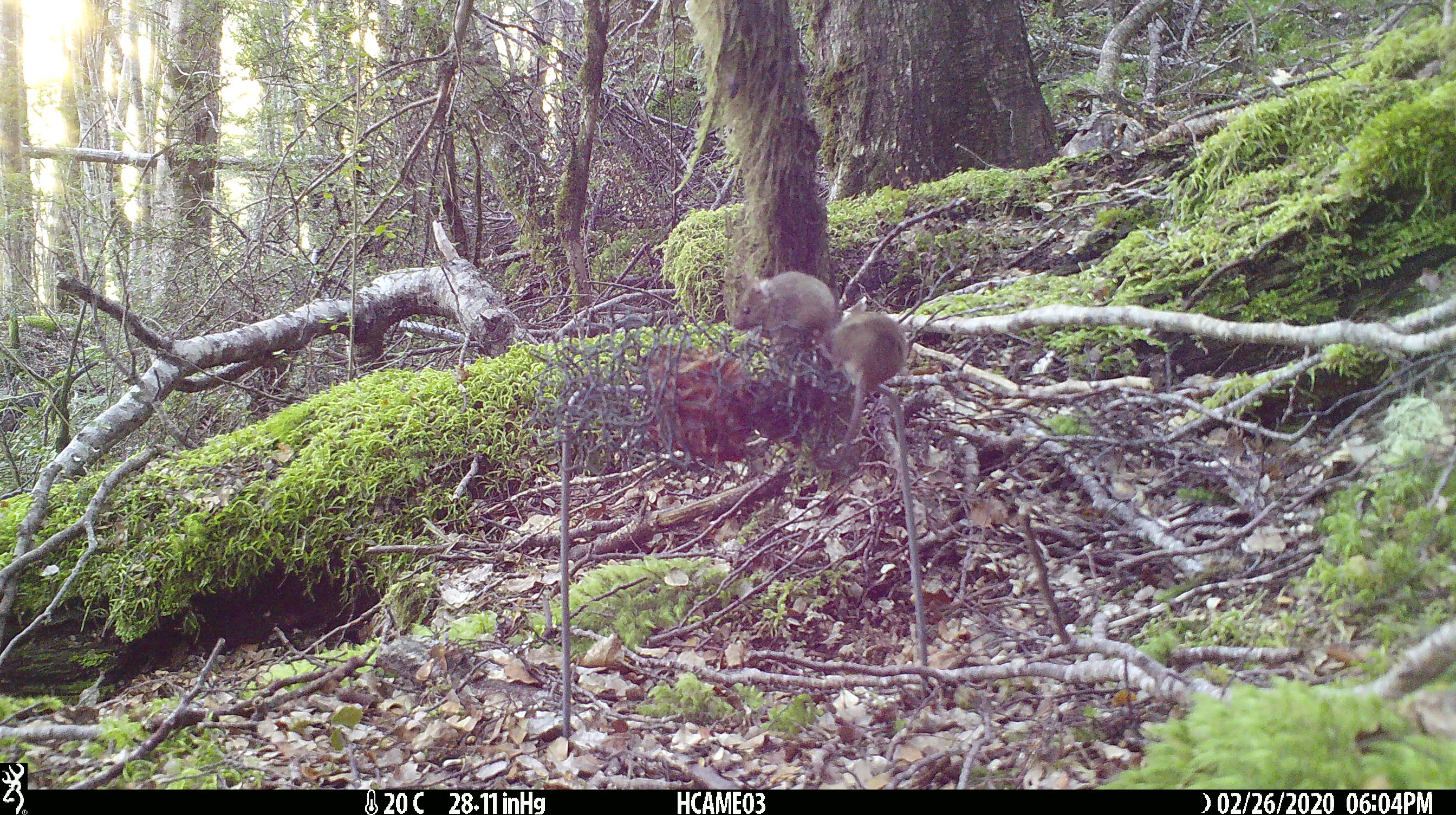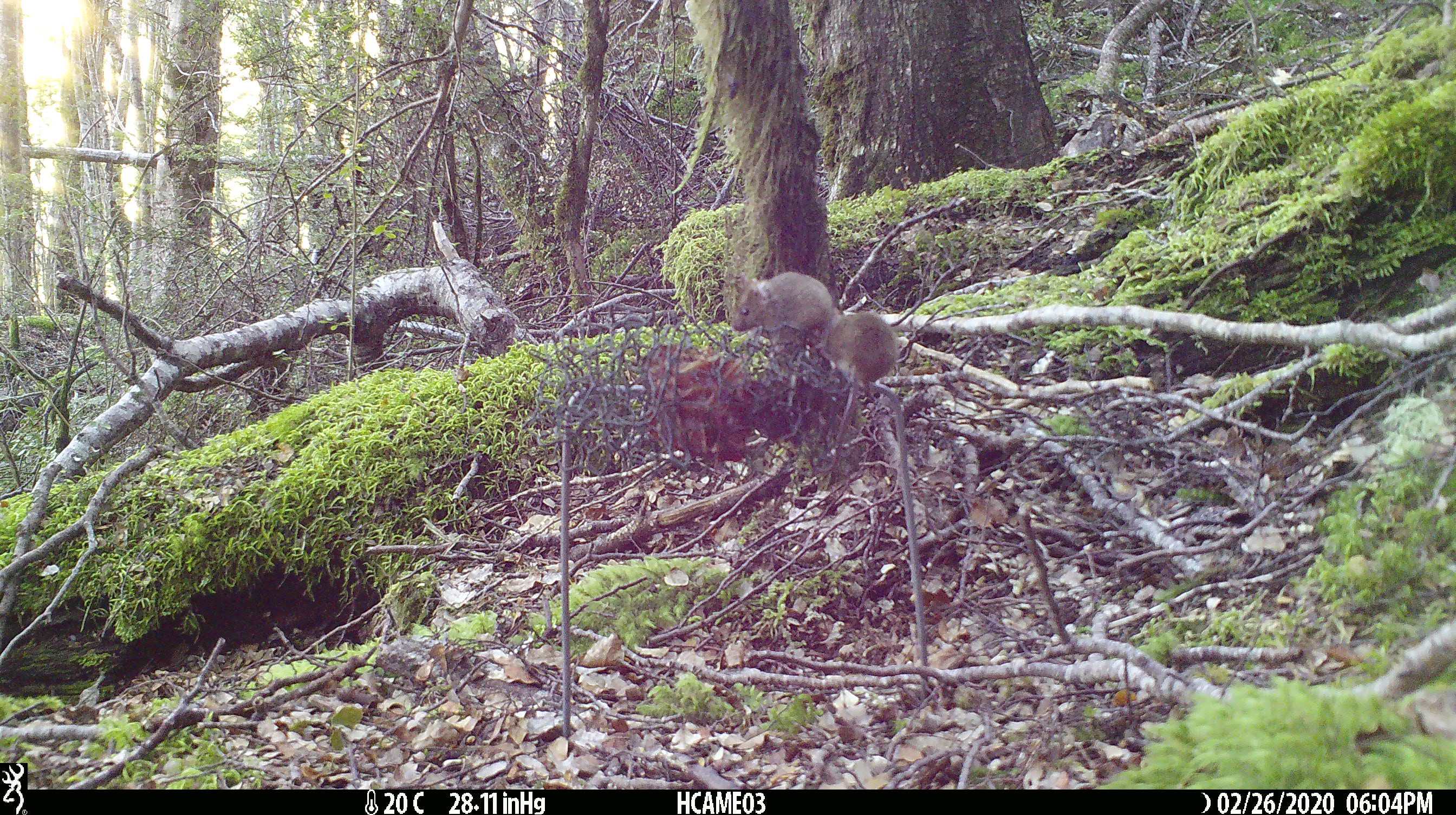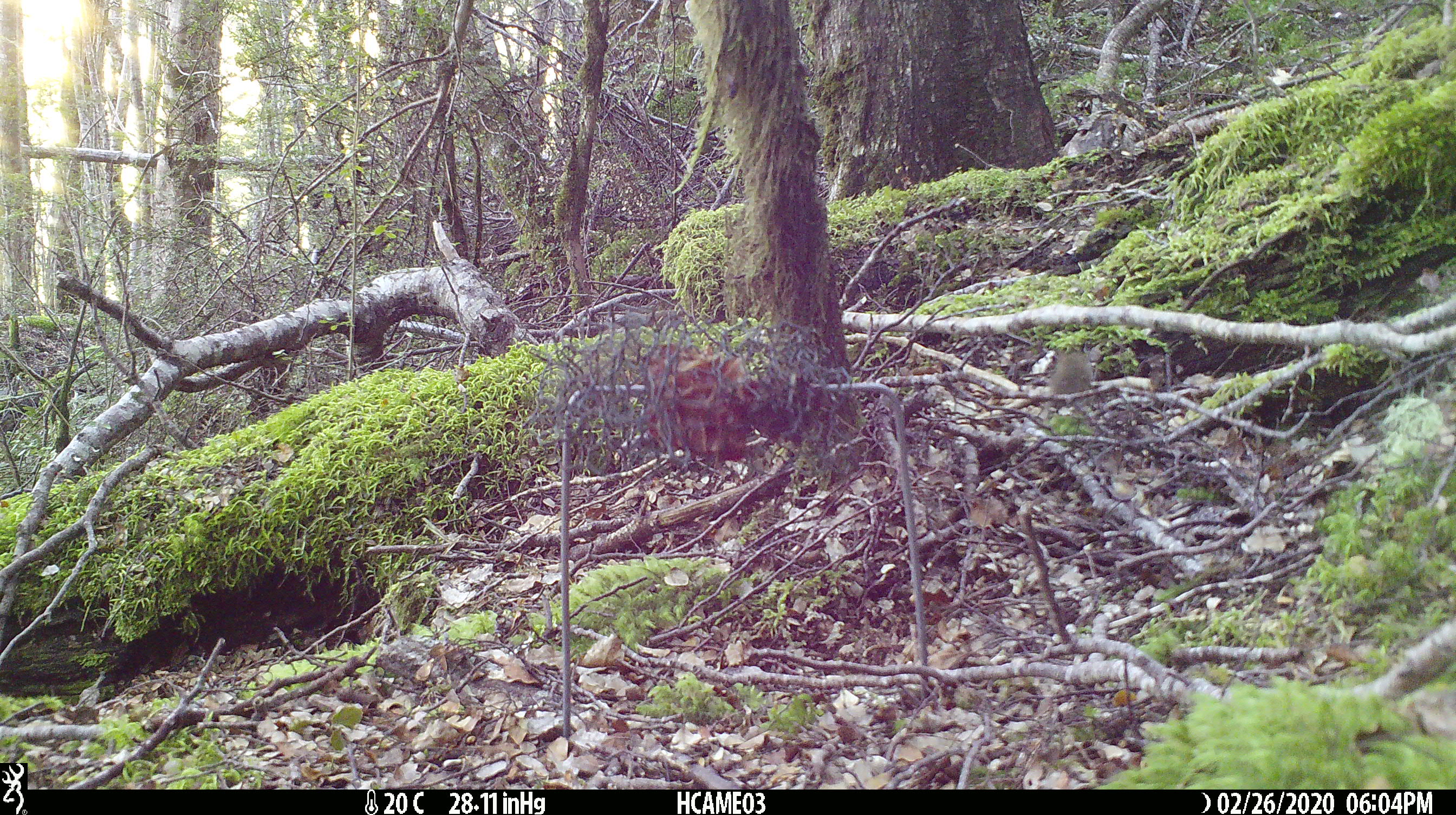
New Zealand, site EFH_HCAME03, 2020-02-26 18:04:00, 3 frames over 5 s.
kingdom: Animalia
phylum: Chordata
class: Mammalia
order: Rodentia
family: Muridae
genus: Mus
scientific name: Mus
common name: mouse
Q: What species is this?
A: Mouse (Mus).